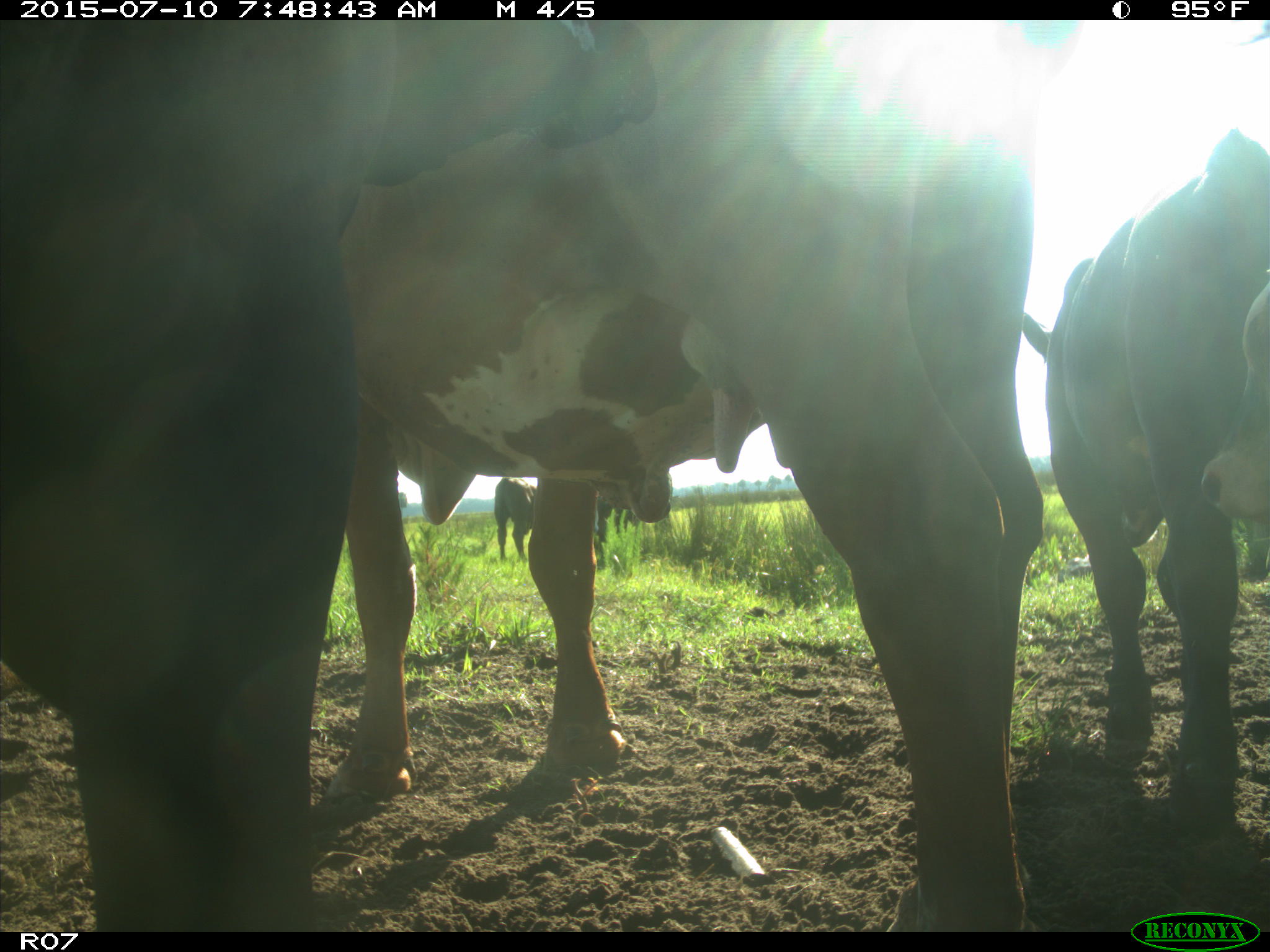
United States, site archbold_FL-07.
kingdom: Animalia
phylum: Chordata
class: Mammalia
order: Artiodactyla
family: Bovidae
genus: Bos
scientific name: Bos taurus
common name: domestic cow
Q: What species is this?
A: Bos taurus (domestic cow).